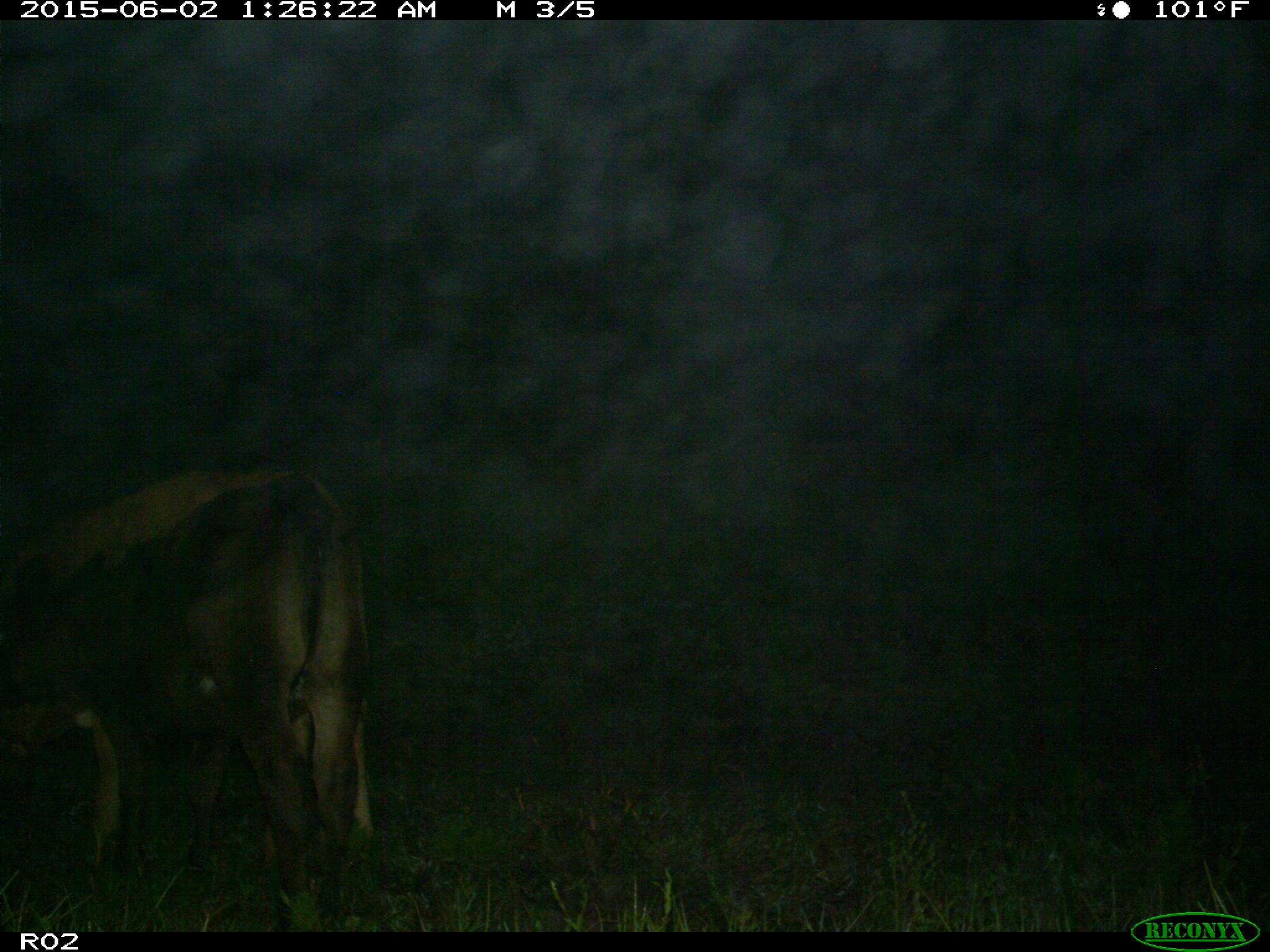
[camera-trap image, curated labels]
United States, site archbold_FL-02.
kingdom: Animalia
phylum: Chordata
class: Mammalia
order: Artiodactyla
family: Bovidae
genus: Bos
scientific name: Bos taurus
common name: domestic cow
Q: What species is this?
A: Bos taurus (domestic cow).